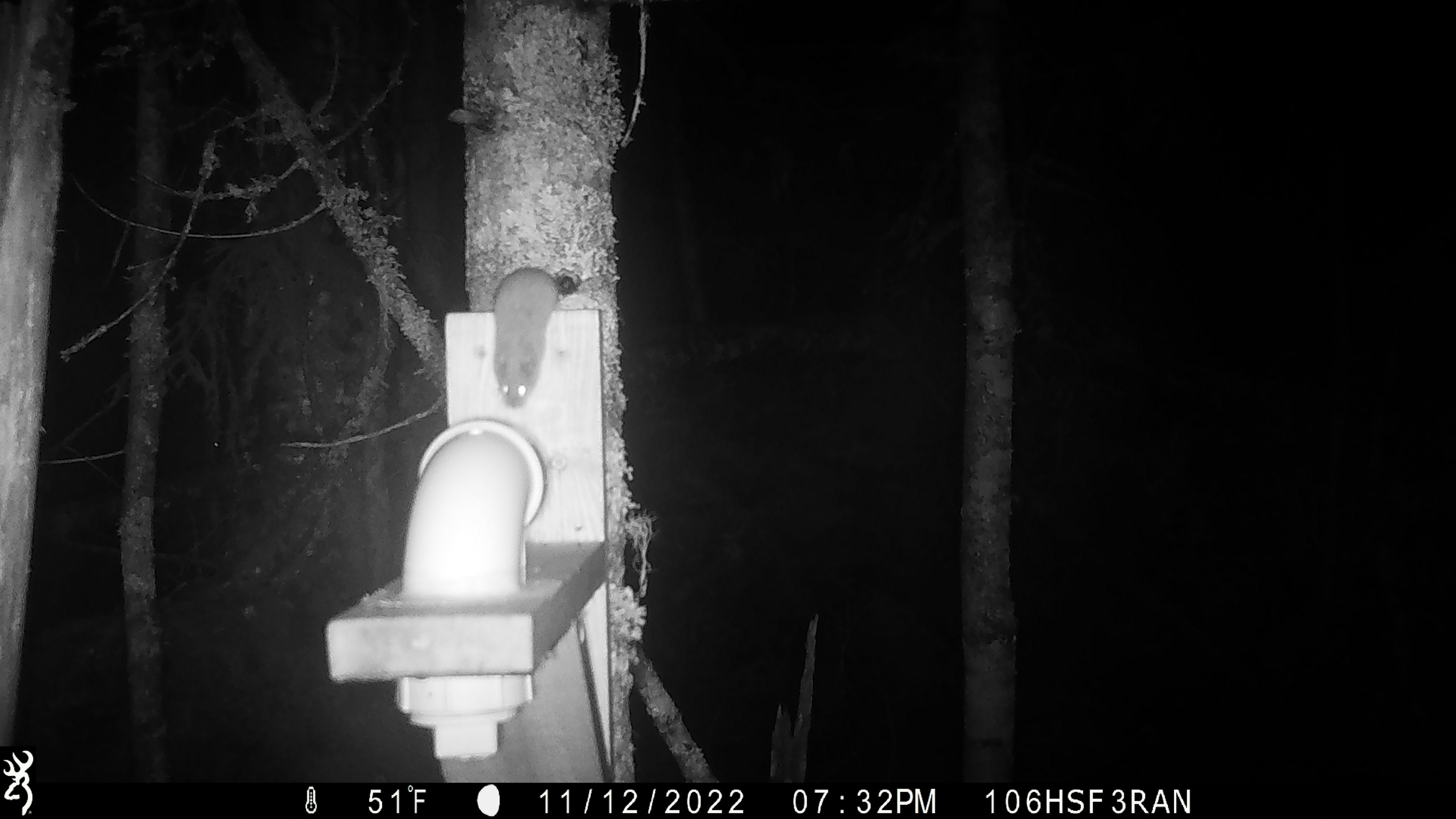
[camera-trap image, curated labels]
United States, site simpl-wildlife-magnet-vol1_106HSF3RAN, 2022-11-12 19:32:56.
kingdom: Animalia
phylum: Chordata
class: Mammalia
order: Rodentia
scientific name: Rodentia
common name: mouse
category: mouse sp.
Mouse sp. (mouse) (Rodentia).